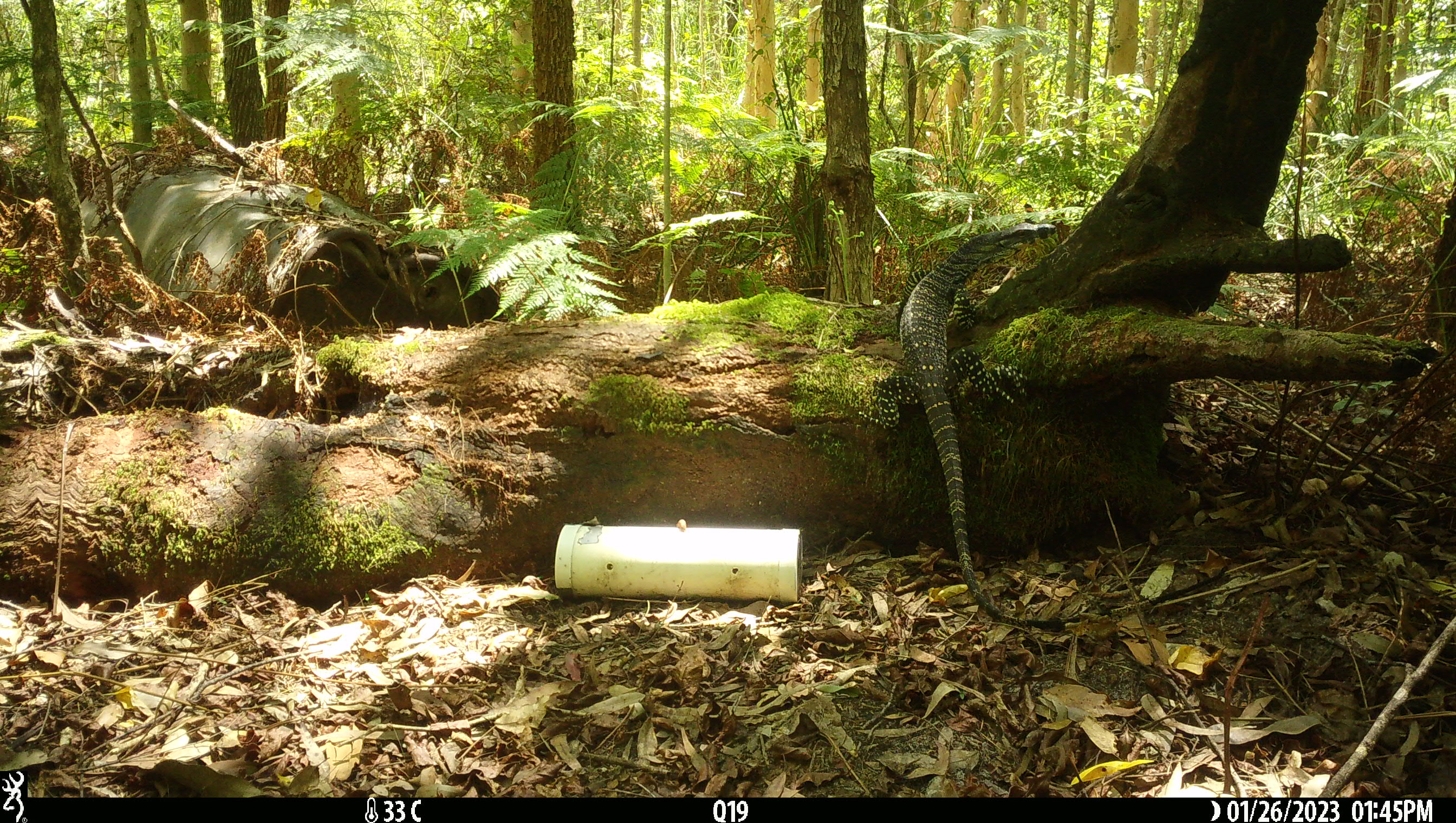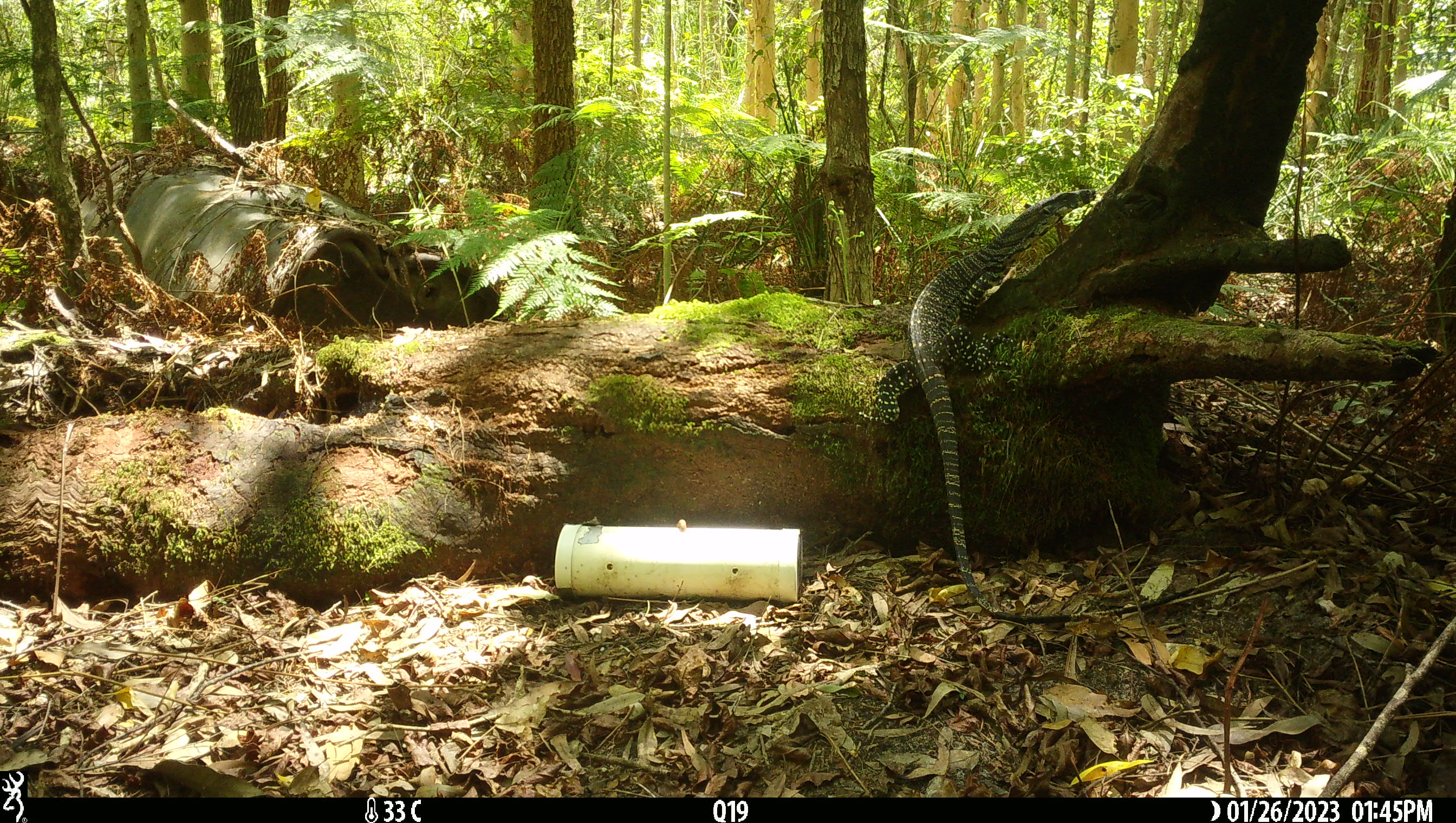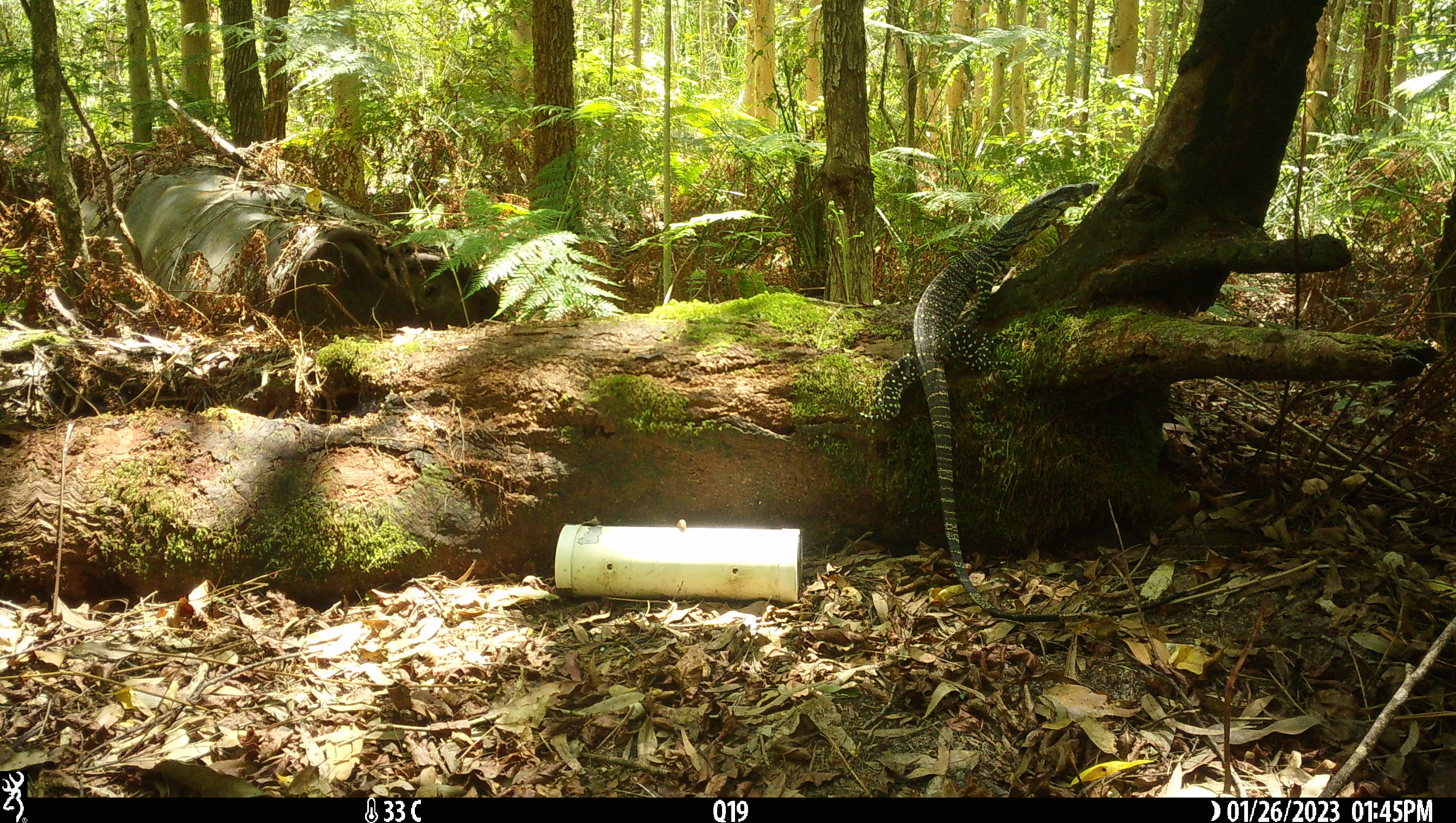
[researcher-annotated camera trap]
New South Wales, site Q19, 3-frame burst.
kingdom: Animalia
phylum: Chordata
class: Reptilia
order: Squamata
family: Varanidae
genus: Varanus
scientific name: Varanus varius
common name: lace monitor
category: goanna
Goanna (lace monitor) (Varanus varius).